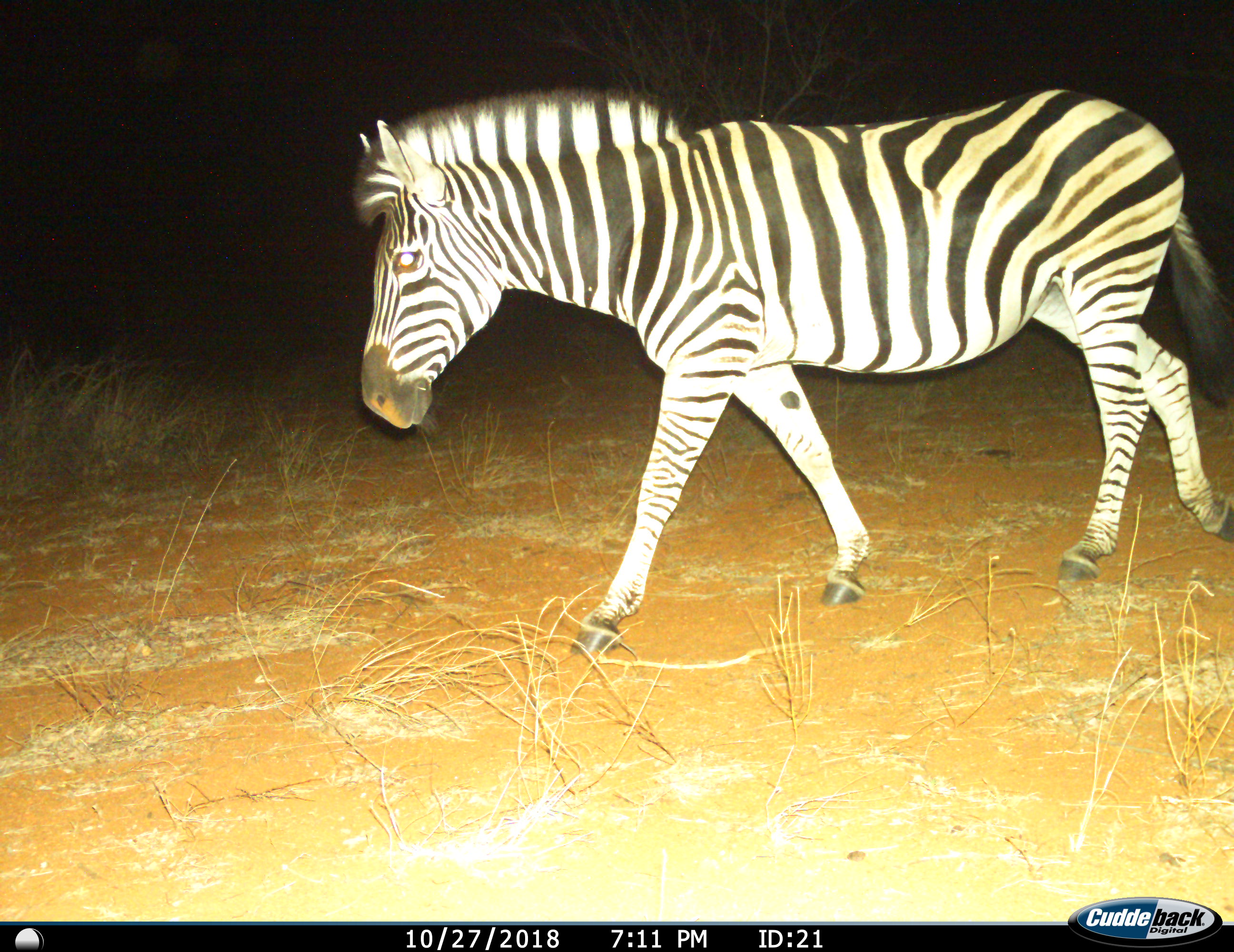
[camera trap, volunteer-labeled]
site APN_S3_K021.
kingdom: Animalia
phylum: Chordata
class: Mammalia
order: Perissodactyla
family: Equidae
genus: Equus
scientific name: Equus quagga burchellii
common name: burchell's zebra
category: zebraburchells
Zebraburchells (burchell's zebra) (Equus quagga burchellii), count 1. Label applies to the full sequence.